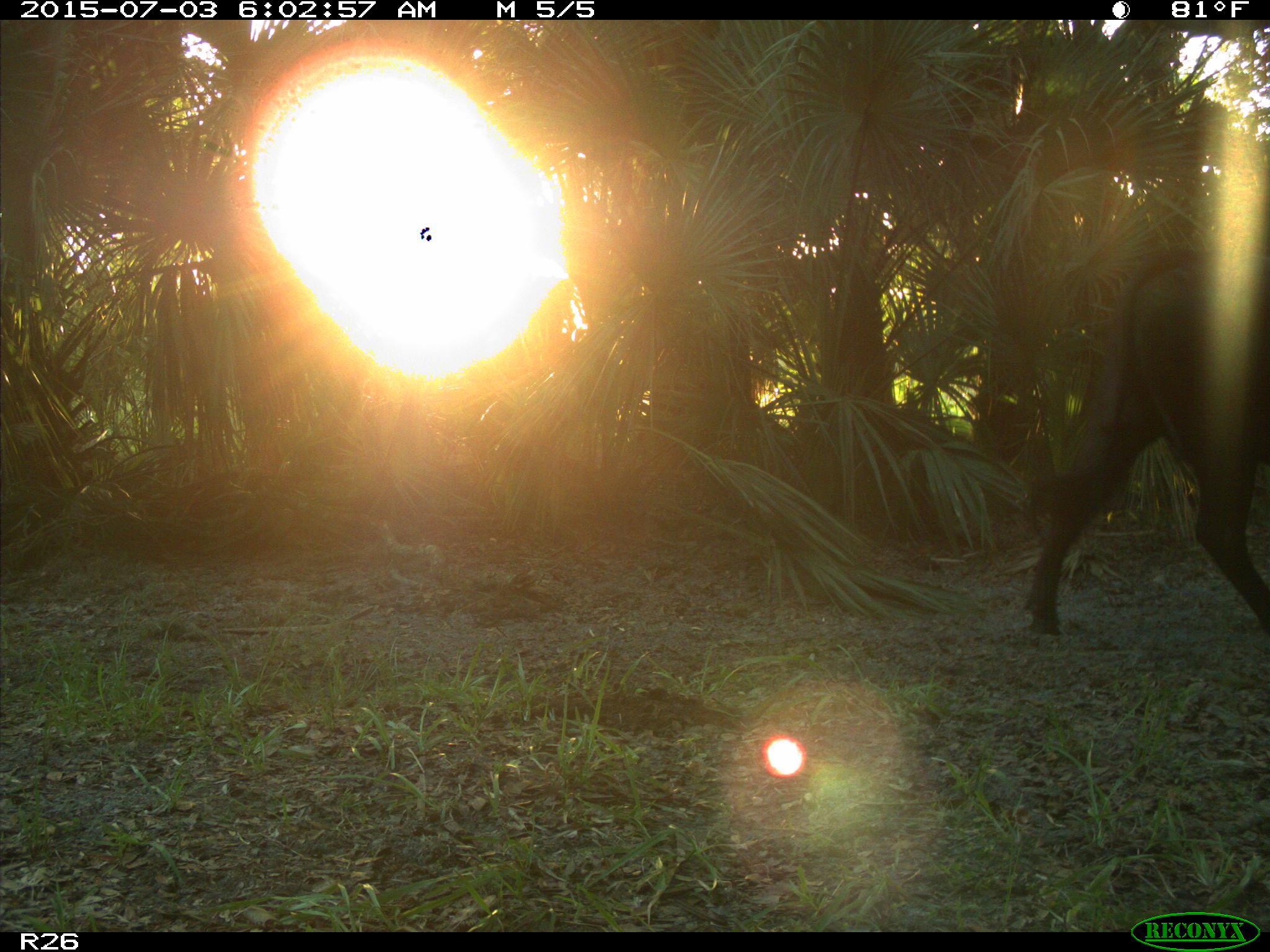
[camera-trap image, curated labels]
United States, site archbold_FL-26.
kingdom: Animalia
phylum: Chordata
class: Mammalia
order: Artiodactyla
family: Bovidae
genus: Bos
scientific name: Bos taurus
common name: domestic cow